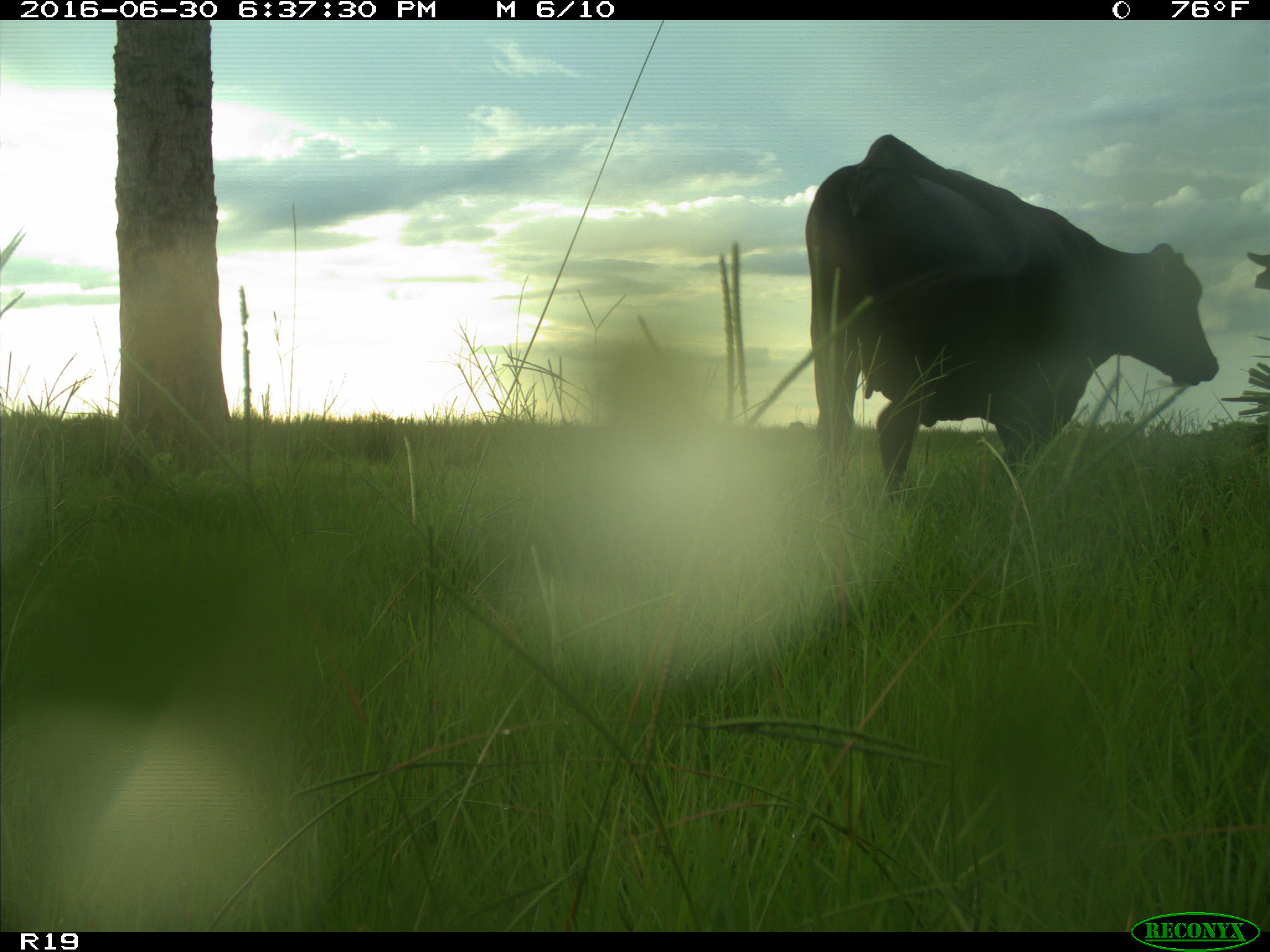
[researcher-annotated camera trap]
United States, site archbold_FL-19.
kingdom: Animalia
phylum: Chordata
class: Mammalia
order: Artiodactyla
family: Bovidae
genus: Bos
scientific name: Bos taurus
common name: domestic cow